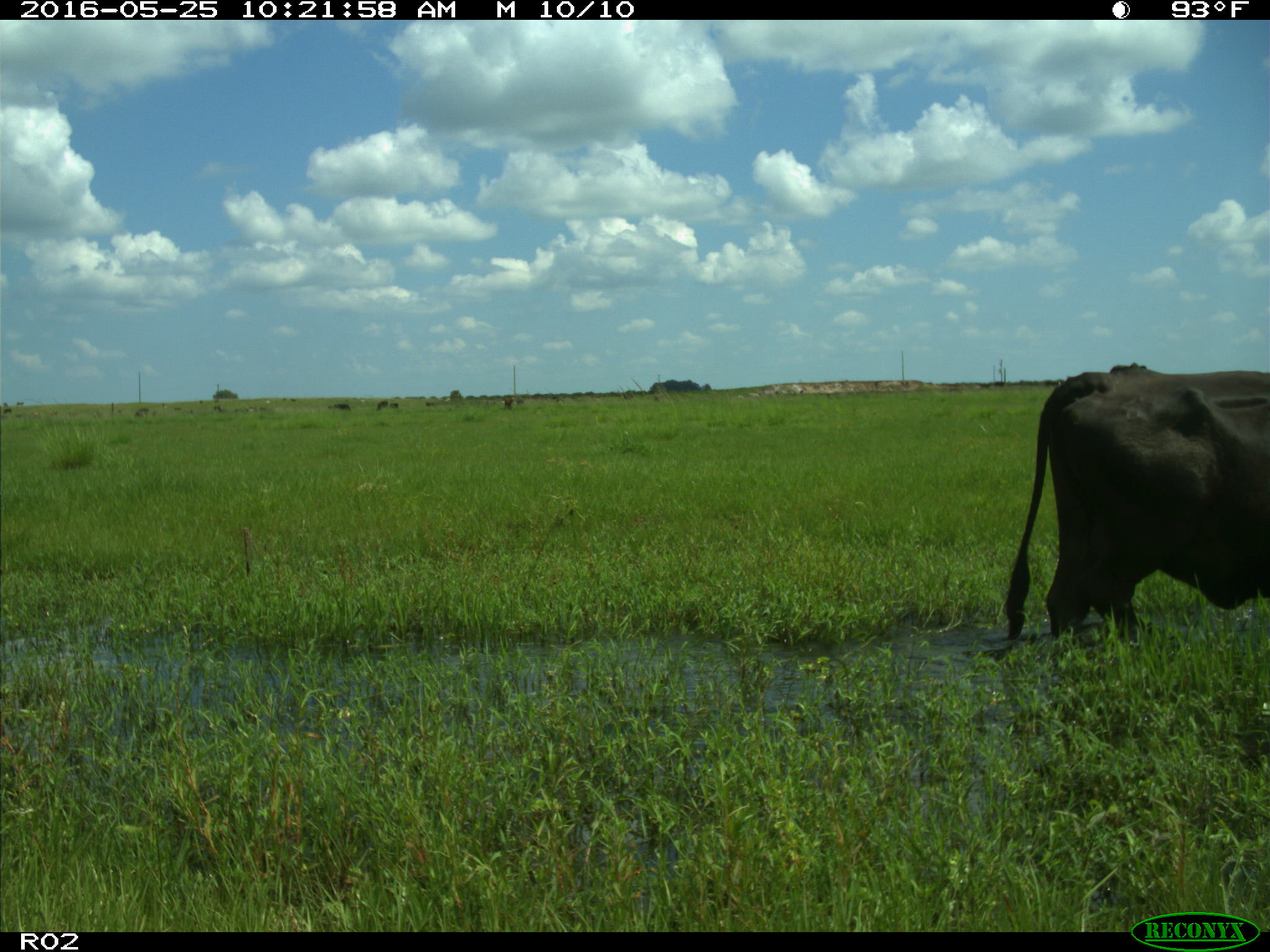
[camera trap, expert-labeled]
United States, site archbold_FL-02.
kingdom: Animalia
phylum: Chordata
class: Mammalia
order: Artiodactyla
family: Bovidae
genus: Bos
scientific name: Bos taurus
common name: domestic cow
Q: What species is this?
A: Bos taurus (domestic cow).